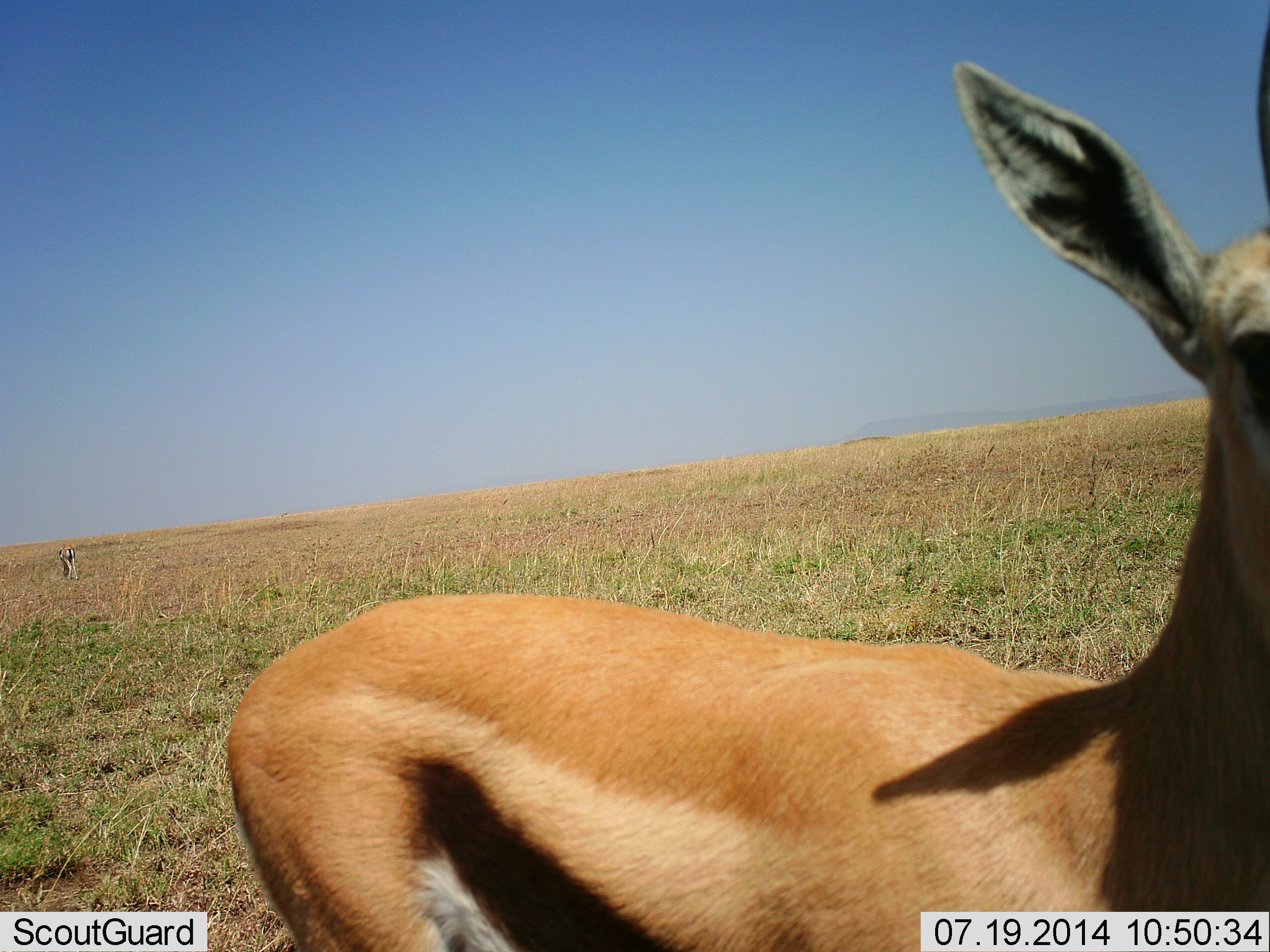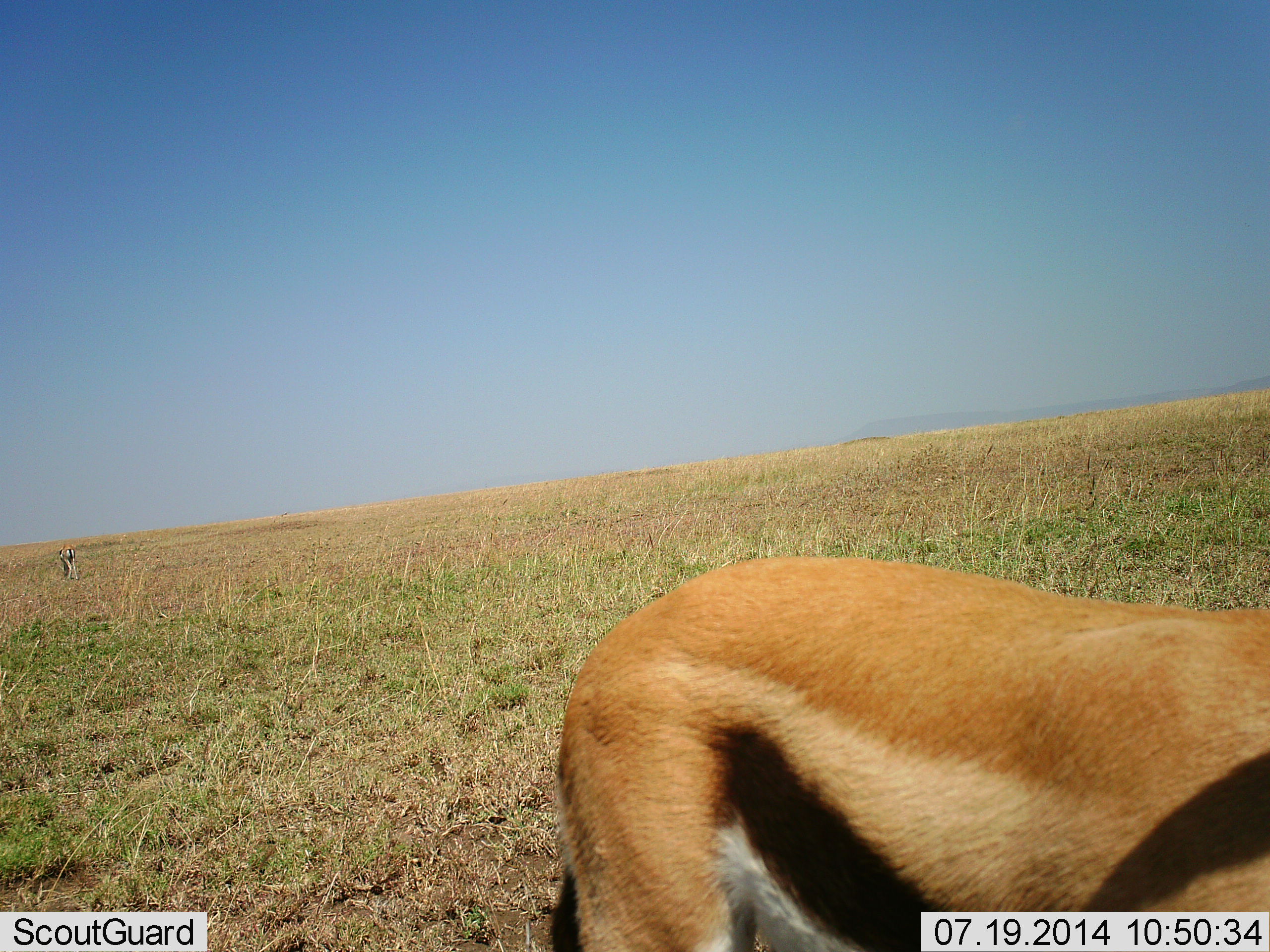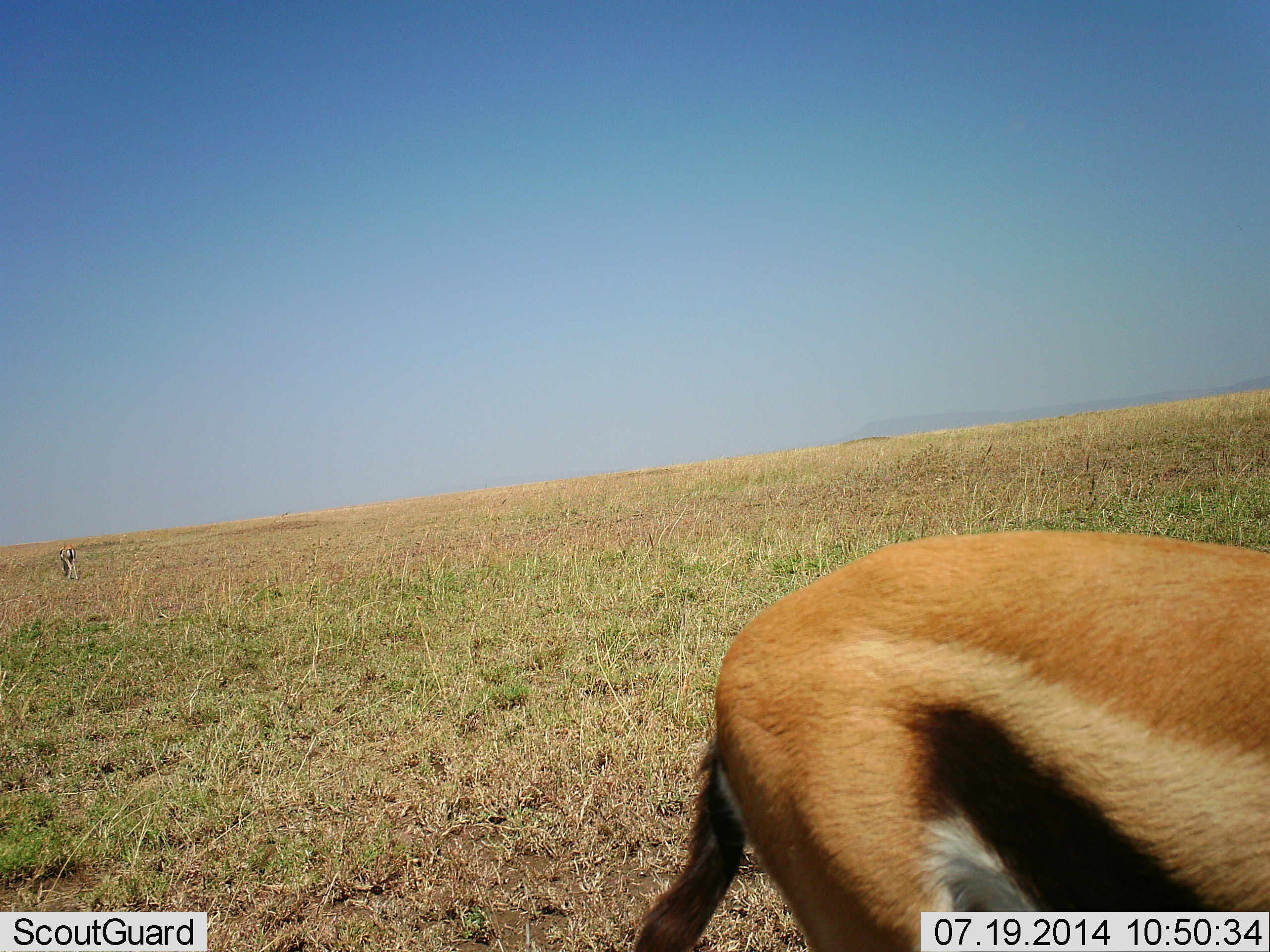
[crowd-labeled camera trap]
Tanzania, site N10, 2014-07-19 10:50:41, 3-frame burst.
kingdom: Animalia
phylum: Chordata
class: Mammalia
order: Artiodactyla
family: Bovidae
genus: Eudorcas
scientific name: Eudorcas thomsonii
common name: thomson's gazelle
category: gazellethomsons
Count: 1.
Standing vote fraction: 50%.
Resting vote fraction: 0%.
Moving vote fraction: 60%.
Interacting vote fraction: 0%.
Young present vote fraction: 0%.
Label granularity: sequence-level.